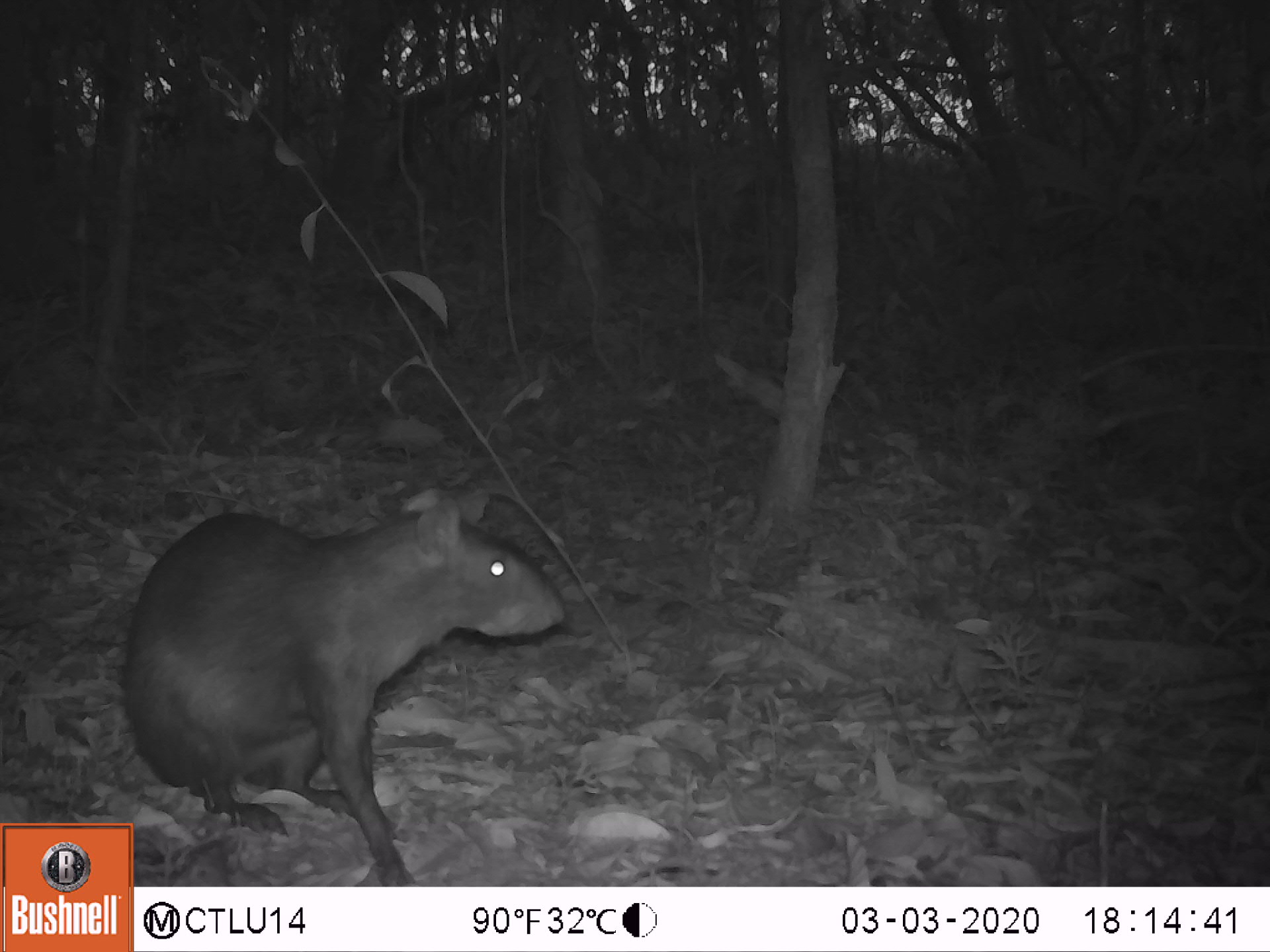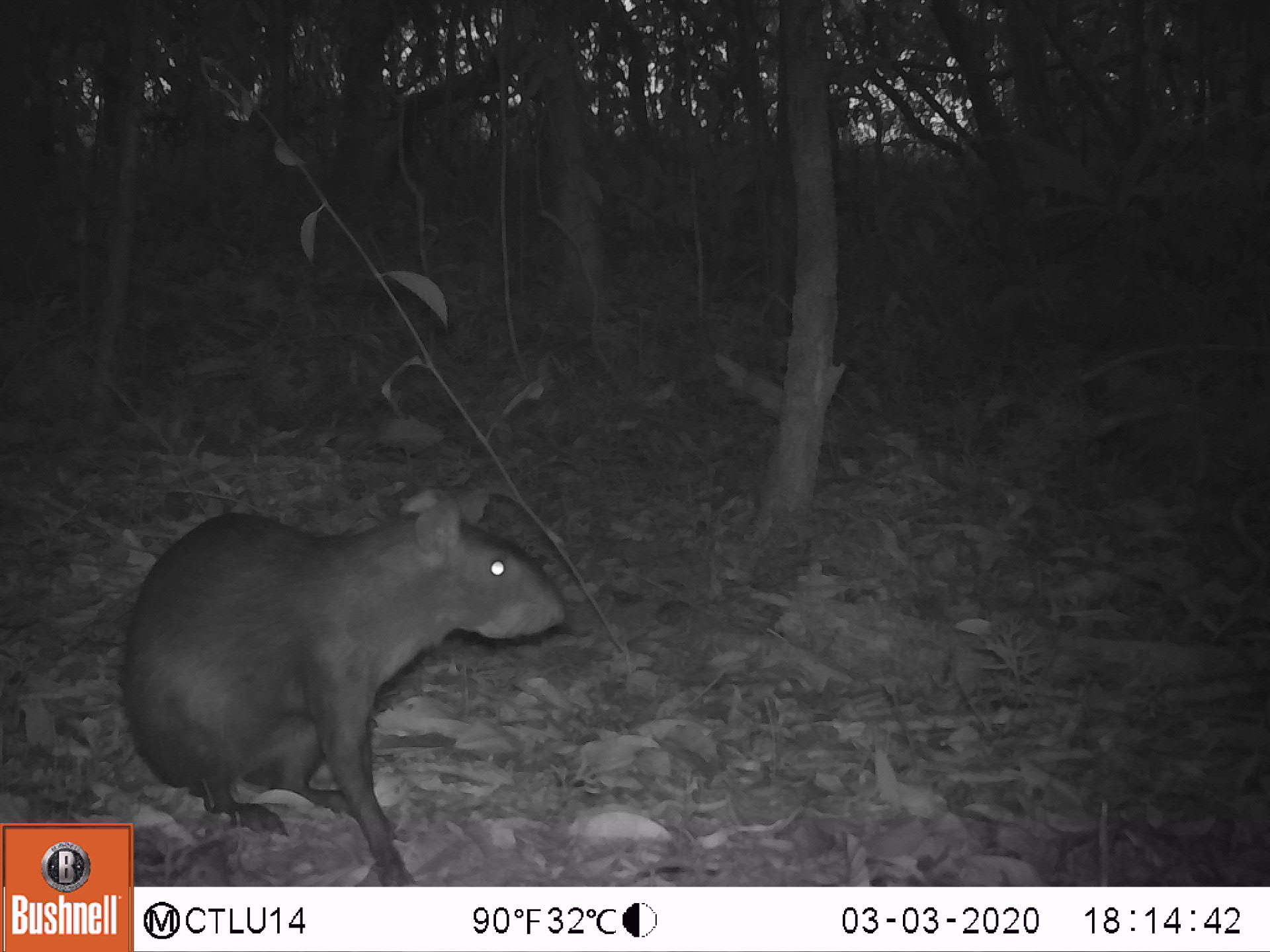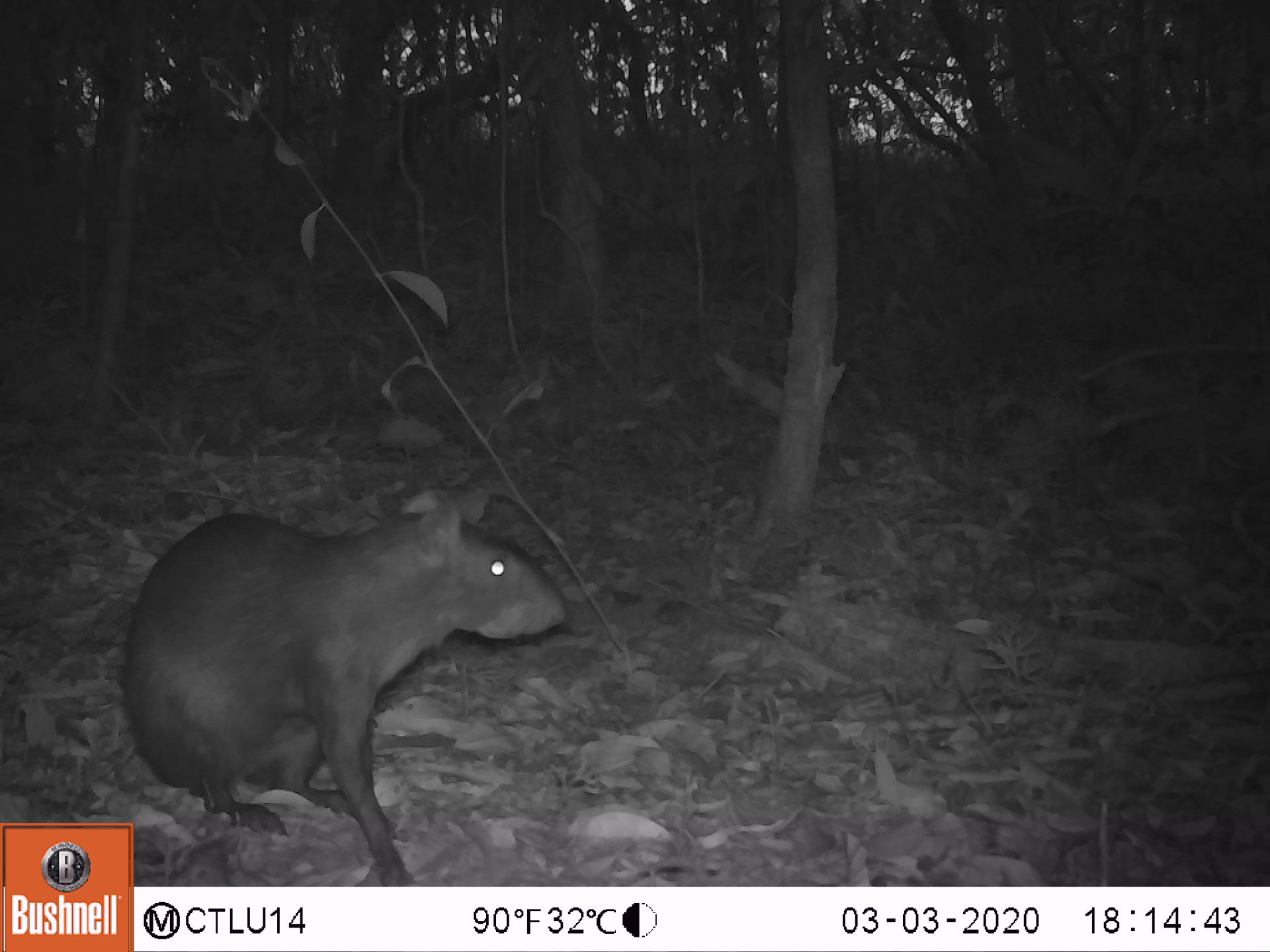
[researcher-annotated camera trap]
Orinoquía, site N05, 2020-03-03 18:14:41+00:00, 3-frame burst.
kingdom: Animalia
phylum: Chordata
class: Mammalia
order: Rodentia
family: Dasyproctidae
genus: Dasyprocta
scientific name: Dasyprocta fuliginosa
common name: black agouti